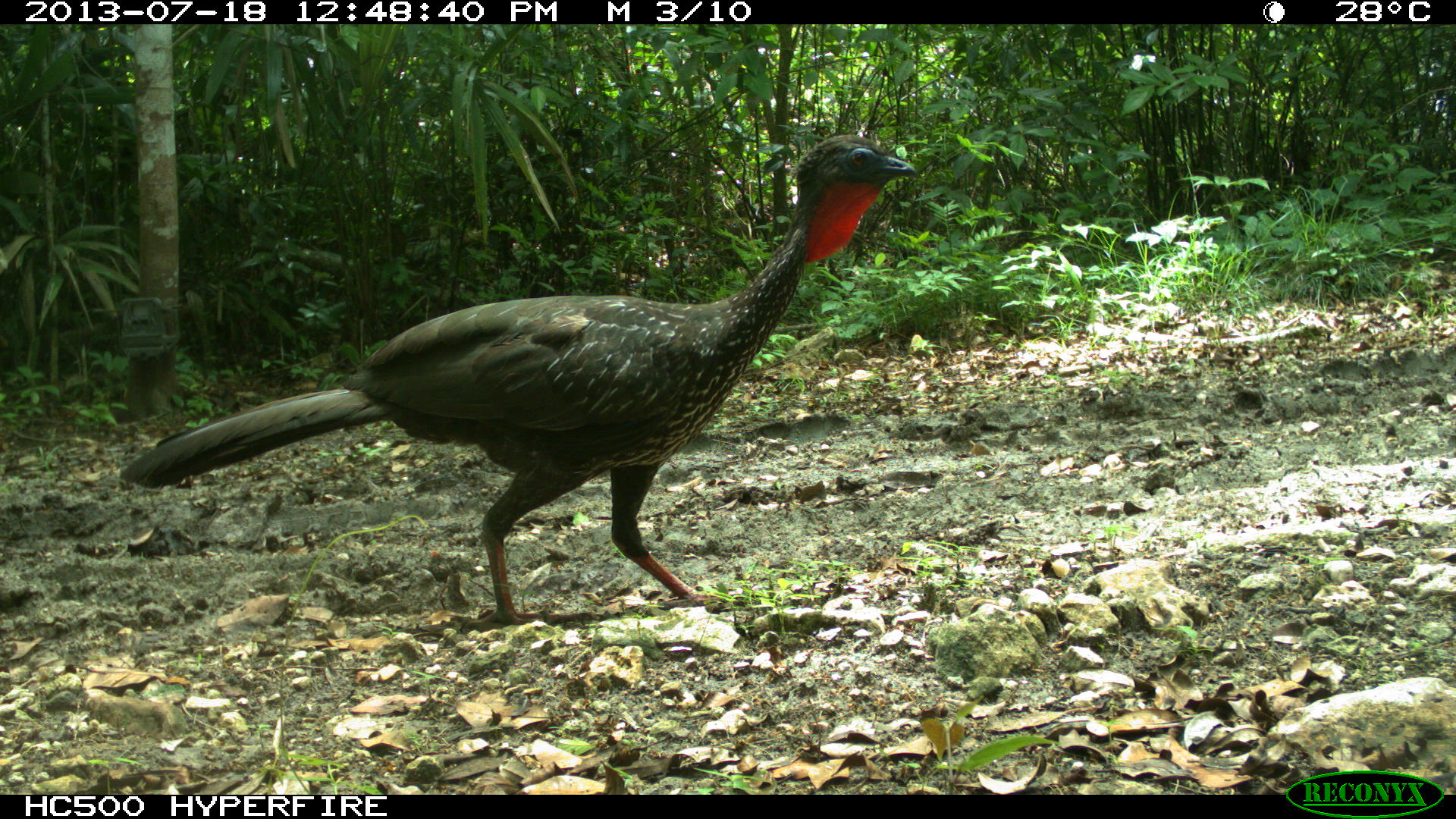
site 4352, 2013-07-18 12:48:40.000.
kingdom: Animalia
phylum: Chordata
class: Aves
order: Galliformes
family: Cracidae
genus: Penelope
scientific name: Penelope purpurascens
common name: crested guan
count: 1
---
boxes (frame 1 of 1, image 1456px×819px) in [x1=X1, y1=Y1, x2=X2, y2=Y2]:
penelope purpurascens: [x1=118, y1=134, x2=921, y2=626]